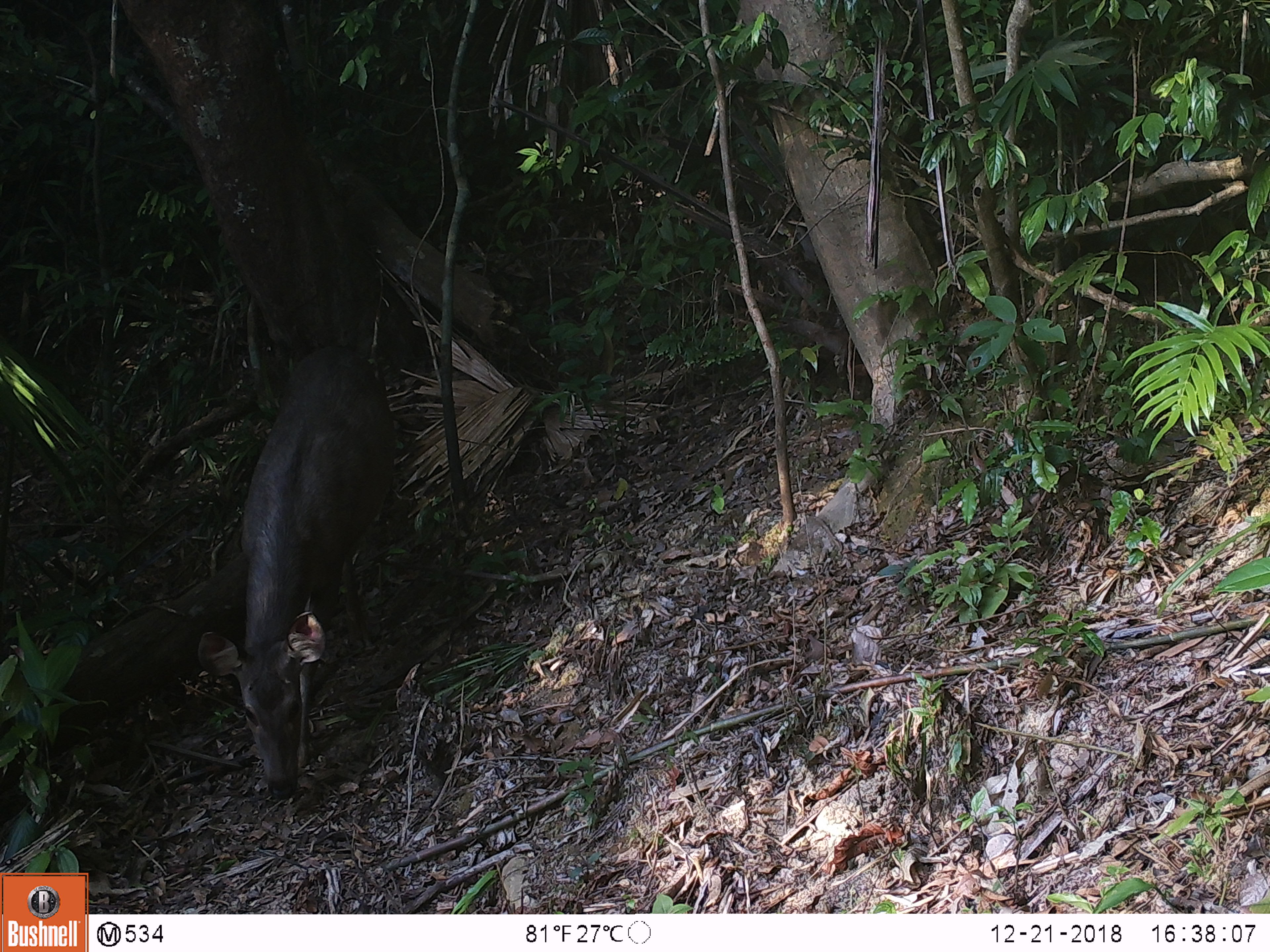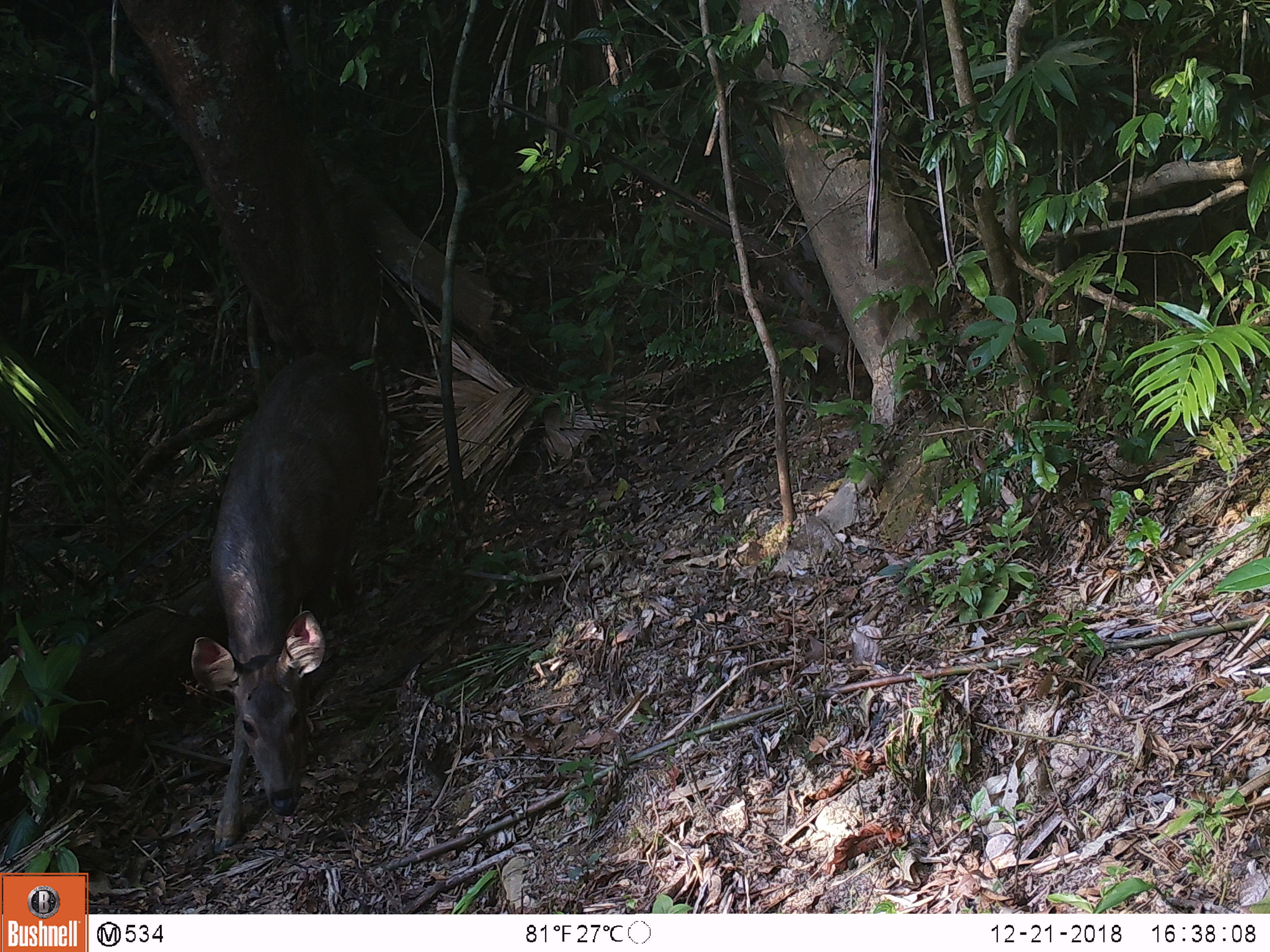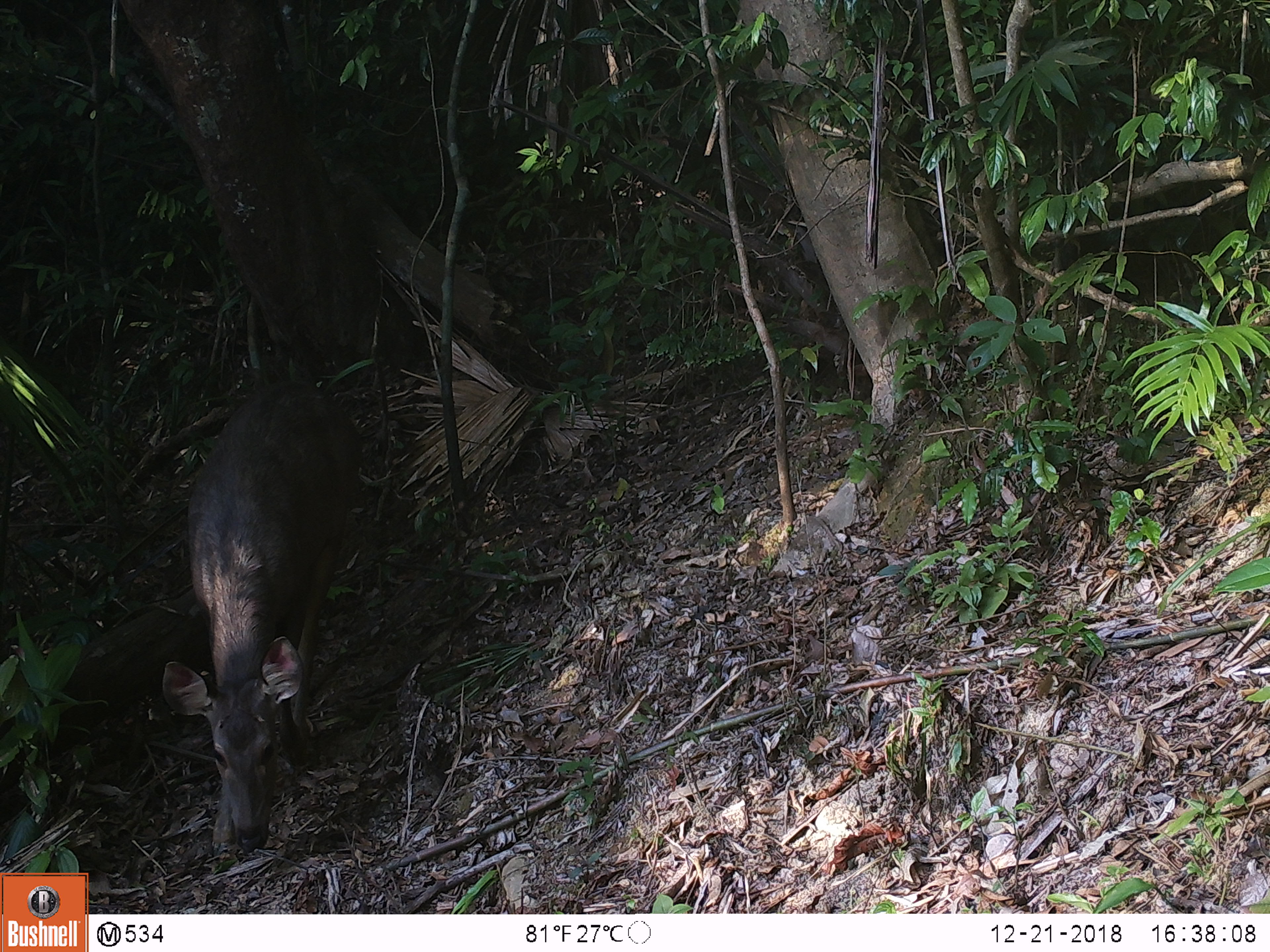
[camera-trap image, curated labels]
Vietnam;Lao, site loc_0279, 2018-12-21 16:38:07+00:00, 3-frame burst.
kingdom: Animalia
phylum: Chordata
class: Mammalia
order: Artiodactyla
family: Cervidae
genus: Rusa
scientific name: Rusa unicolor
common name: sambar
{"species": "sambar (Rusa unicolor)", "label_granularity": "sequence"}